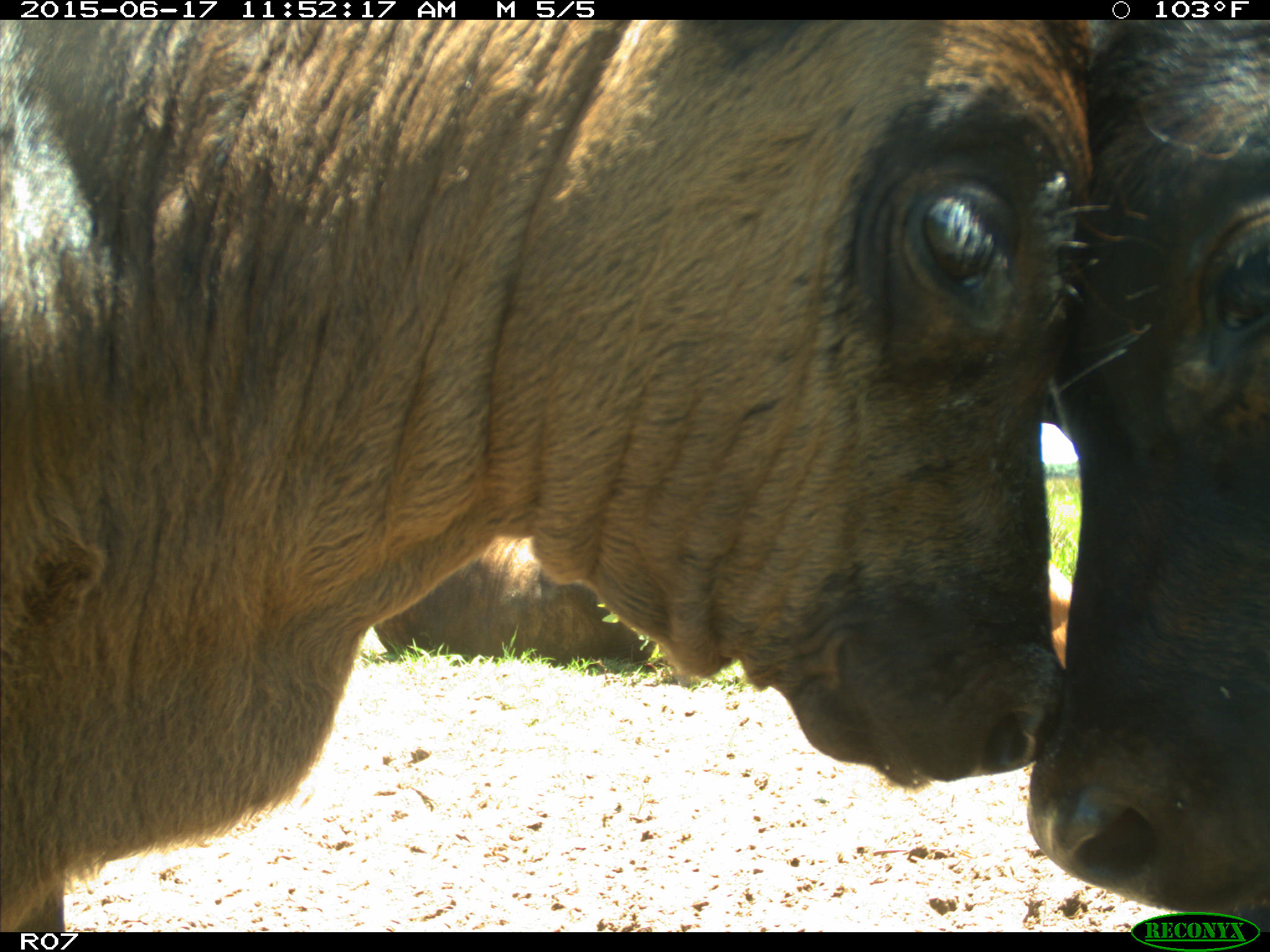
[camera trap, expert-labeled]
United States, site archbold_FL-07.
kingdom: Animalia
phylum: Chordata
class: Mammalia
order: Artiodactyla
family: Bovidae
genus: Bos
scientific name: Bos taurus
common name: domestic cow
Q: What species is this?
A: Bos taurus (domestic cow).